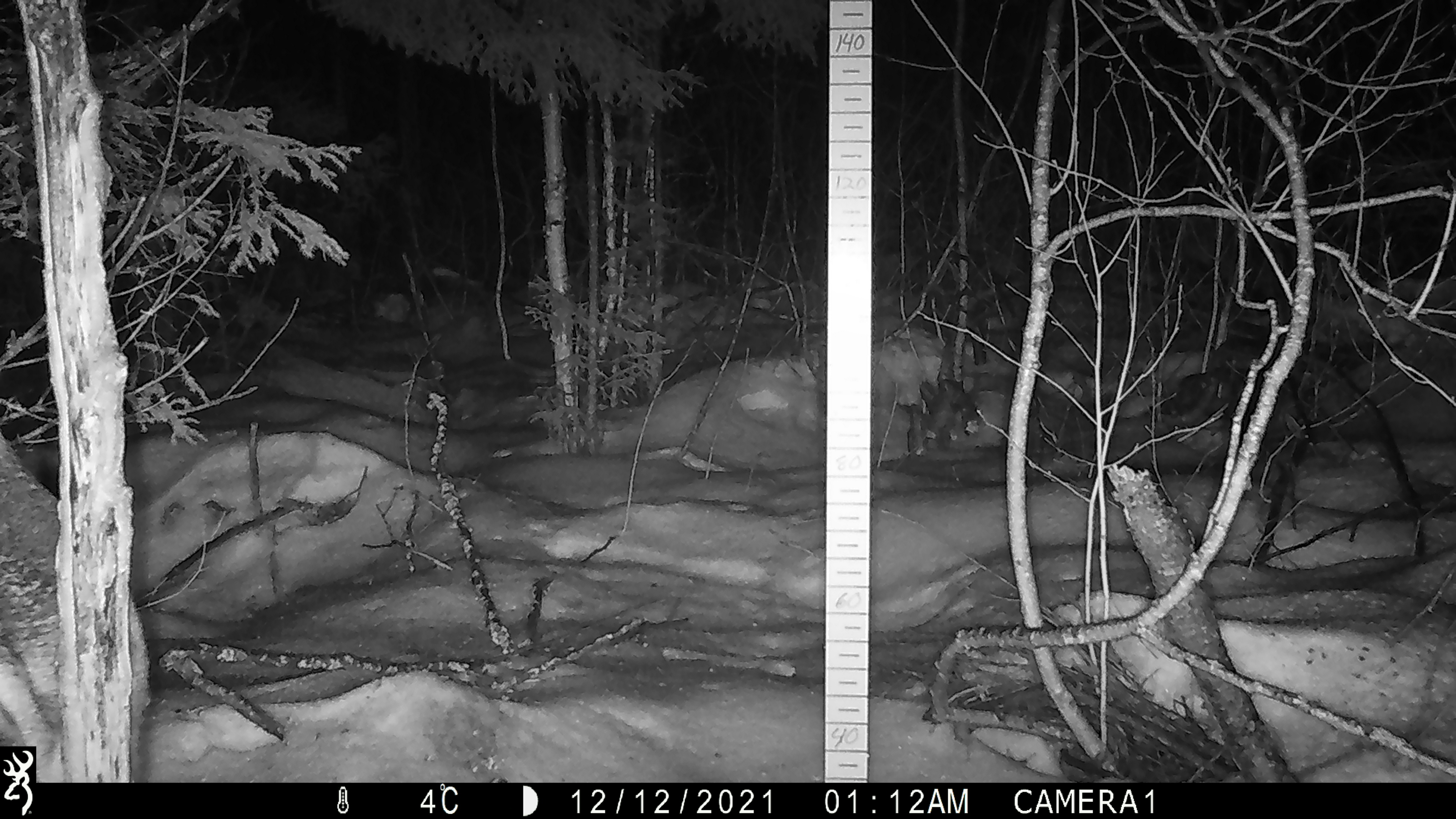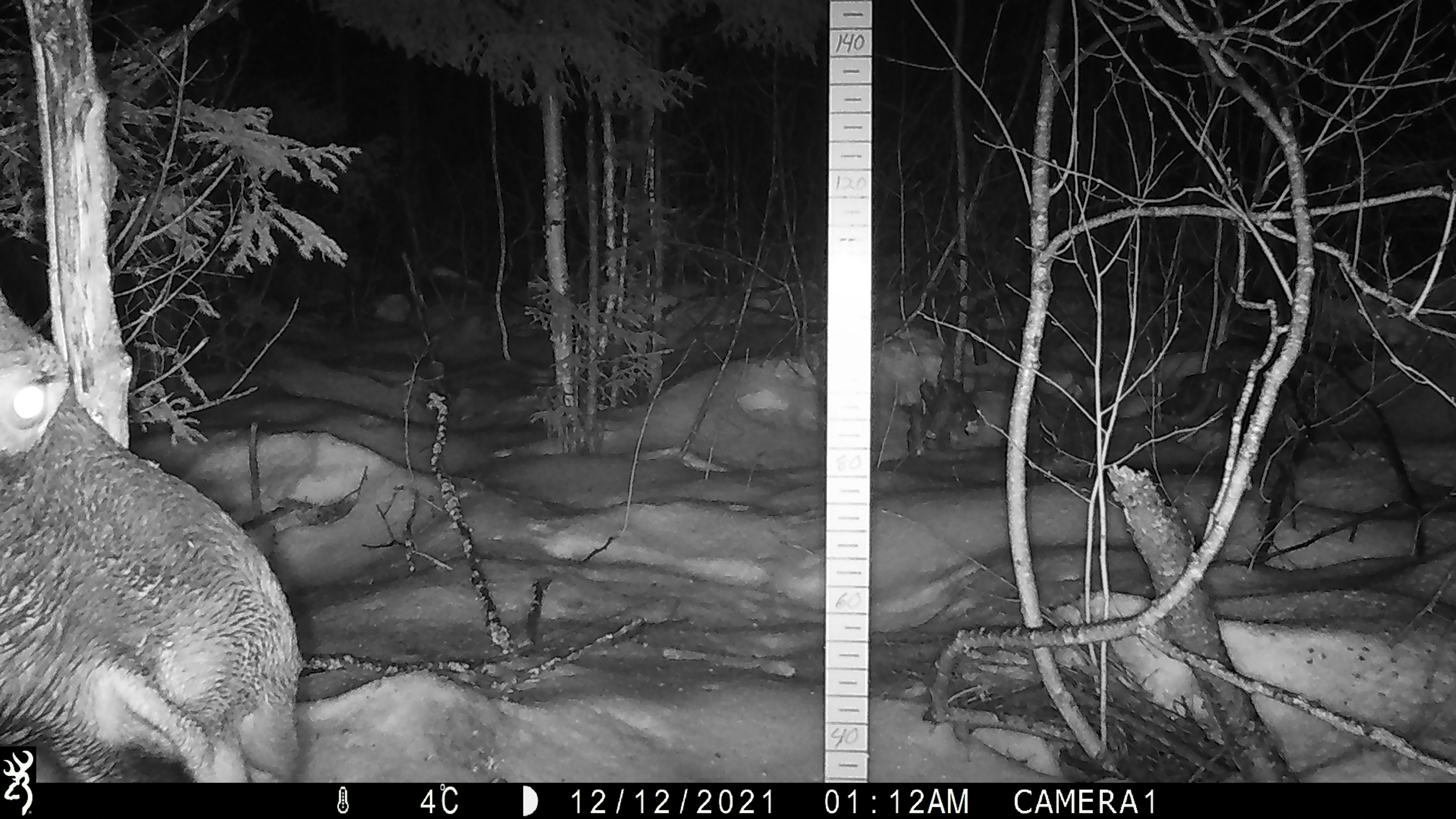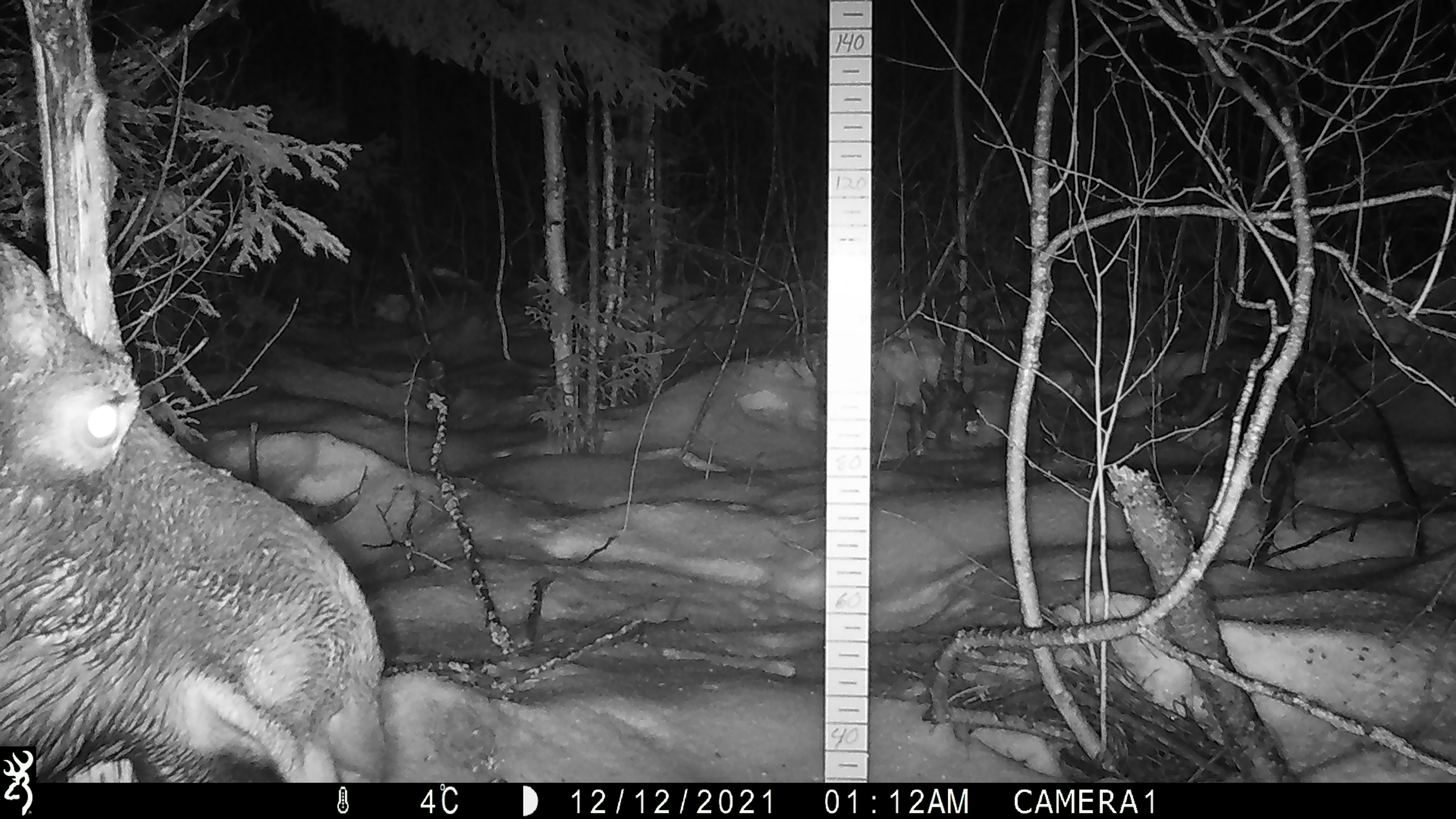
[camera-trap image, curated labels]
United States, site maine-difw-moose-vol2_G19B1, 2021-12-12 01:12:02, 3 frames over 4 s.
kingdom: Animalia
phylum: Chordata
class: Mammalia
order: Artiodactyla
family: Cervidae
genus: Alces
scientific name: Alces alces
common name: moose